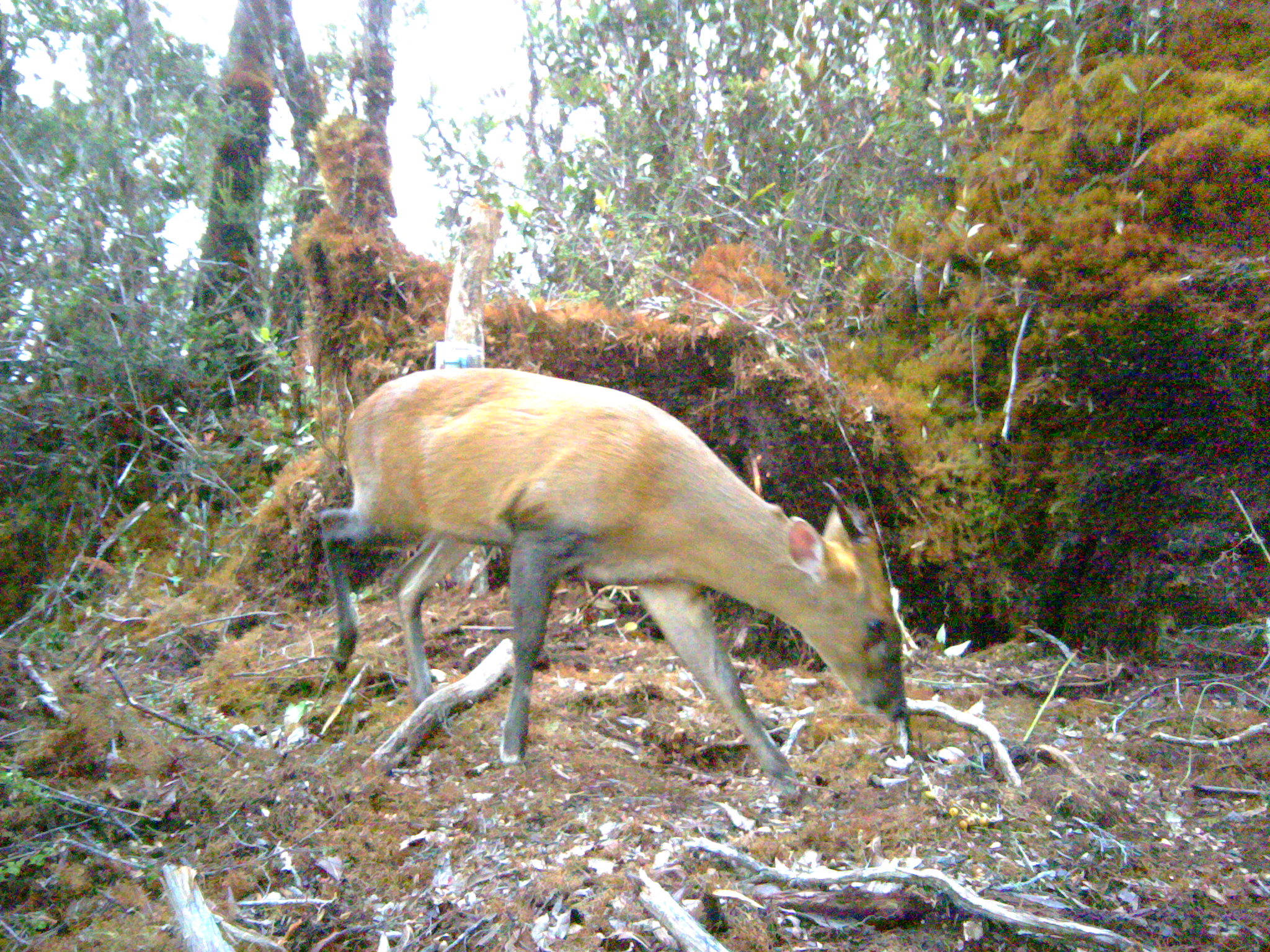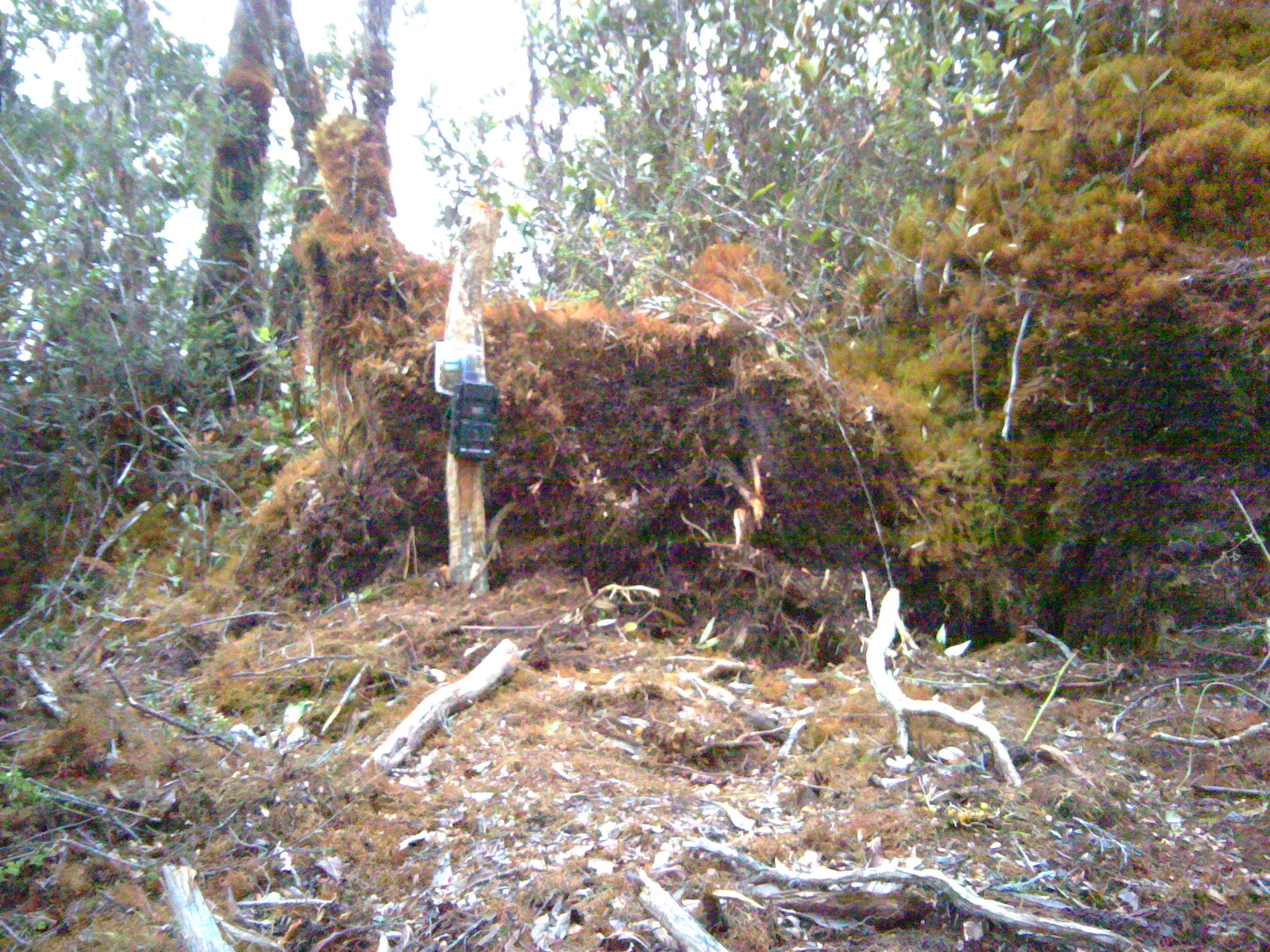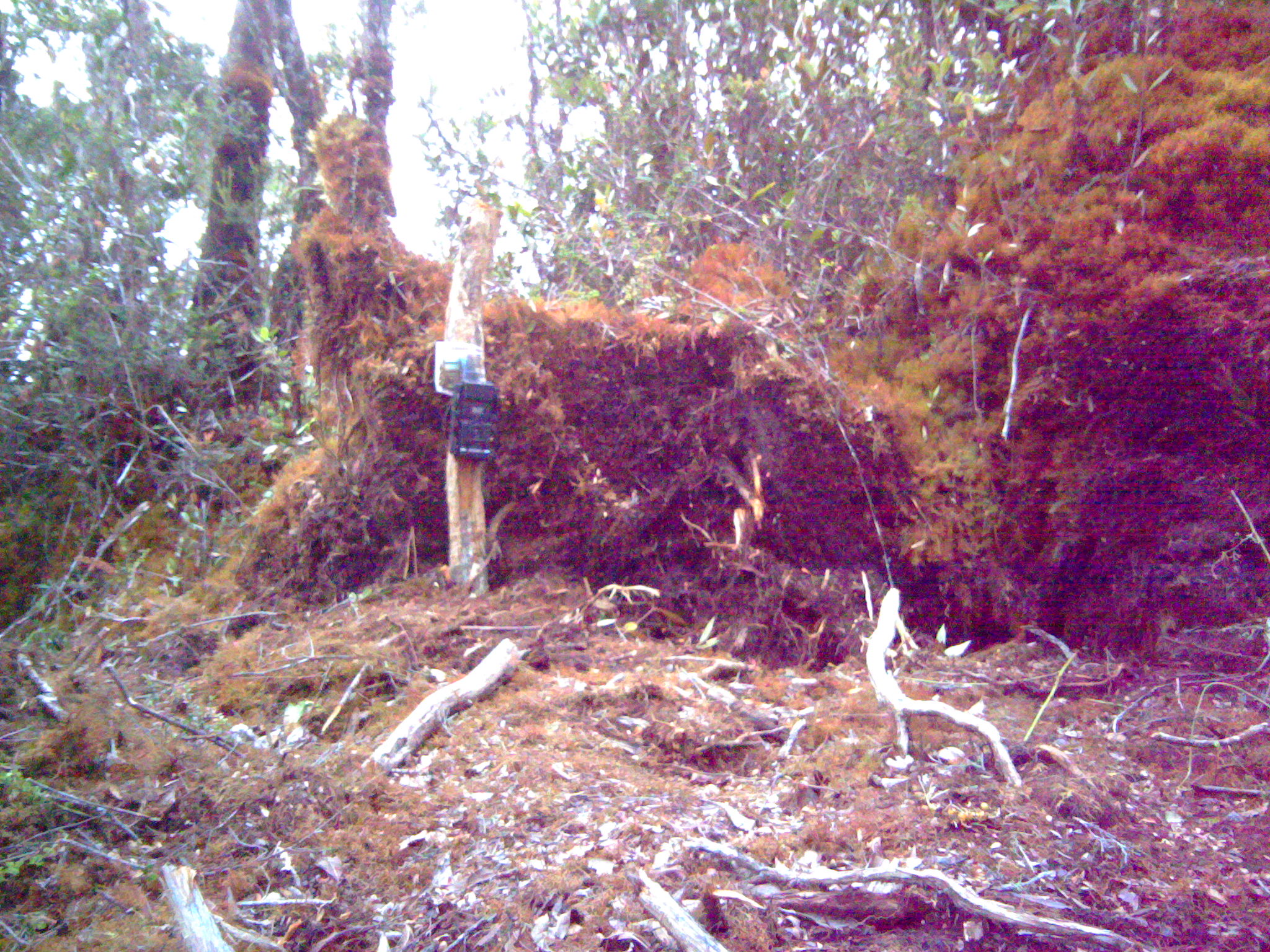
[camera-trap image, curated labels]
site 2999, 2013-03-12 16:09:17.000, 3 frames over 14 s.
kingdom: Animalia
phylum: Chordata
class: Mammalia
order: Artiodactyla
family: Cervidae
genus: Muntiacus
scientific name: Muntiacus muntjak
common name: southern red muntjac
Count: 1.